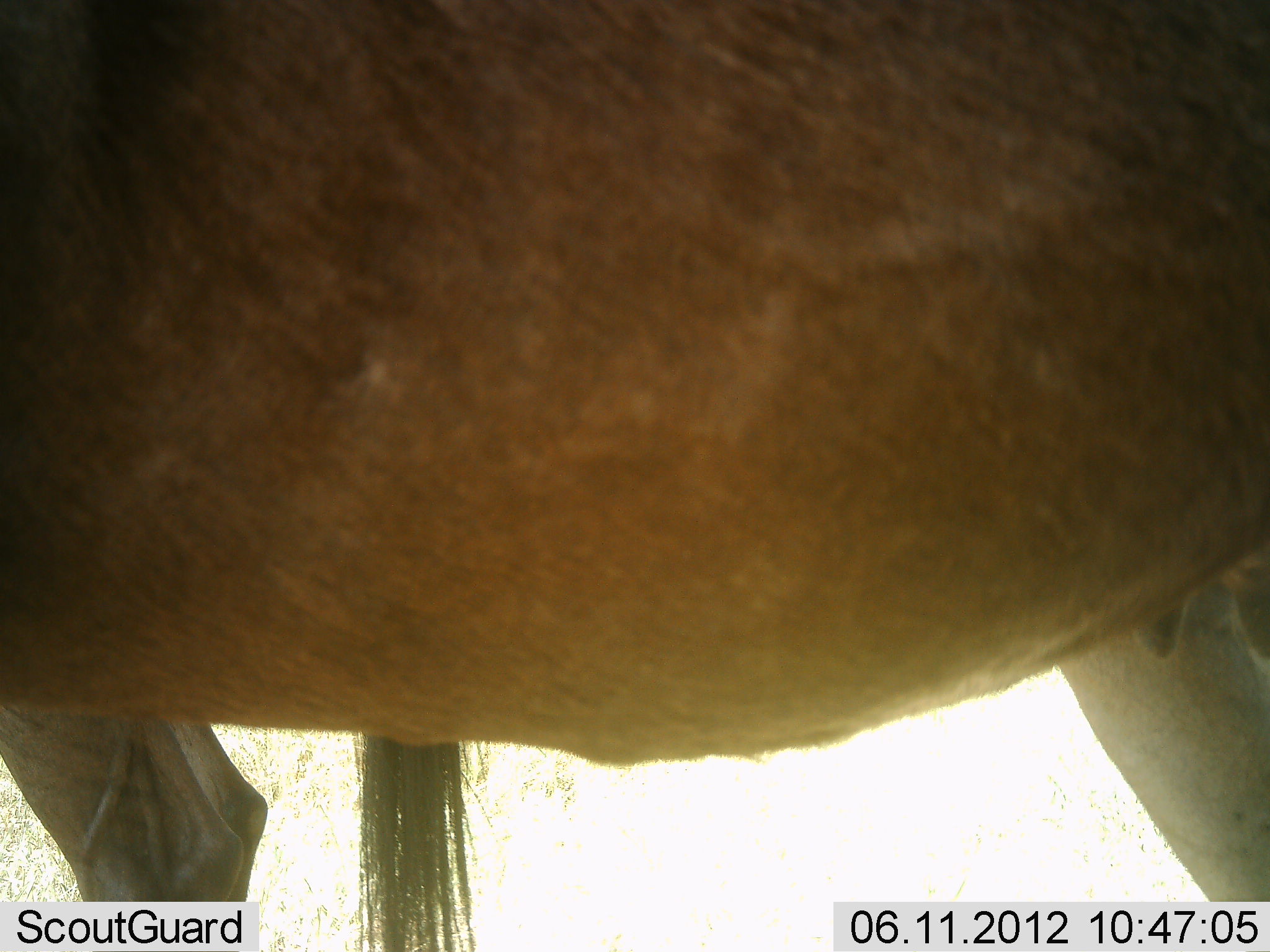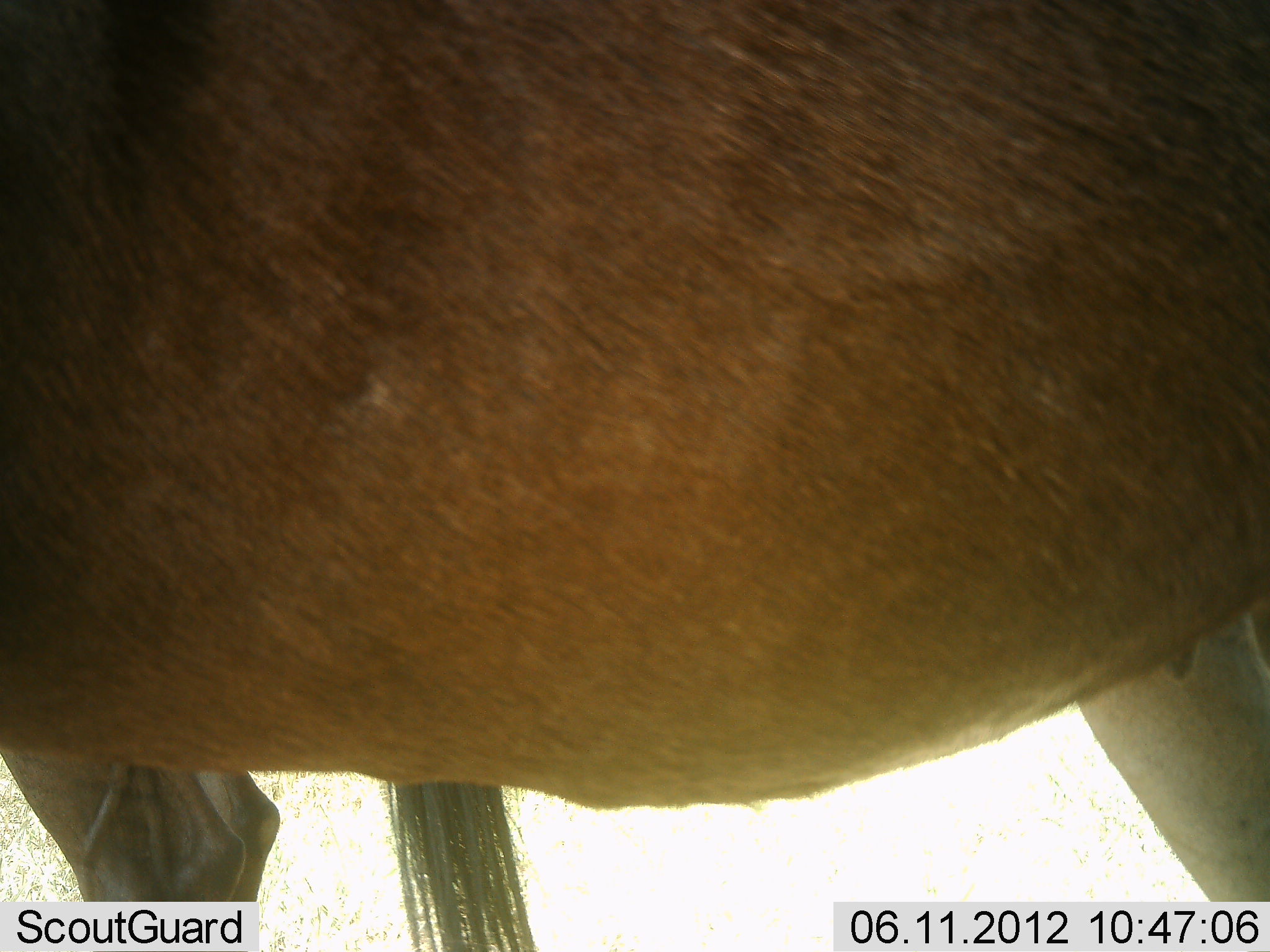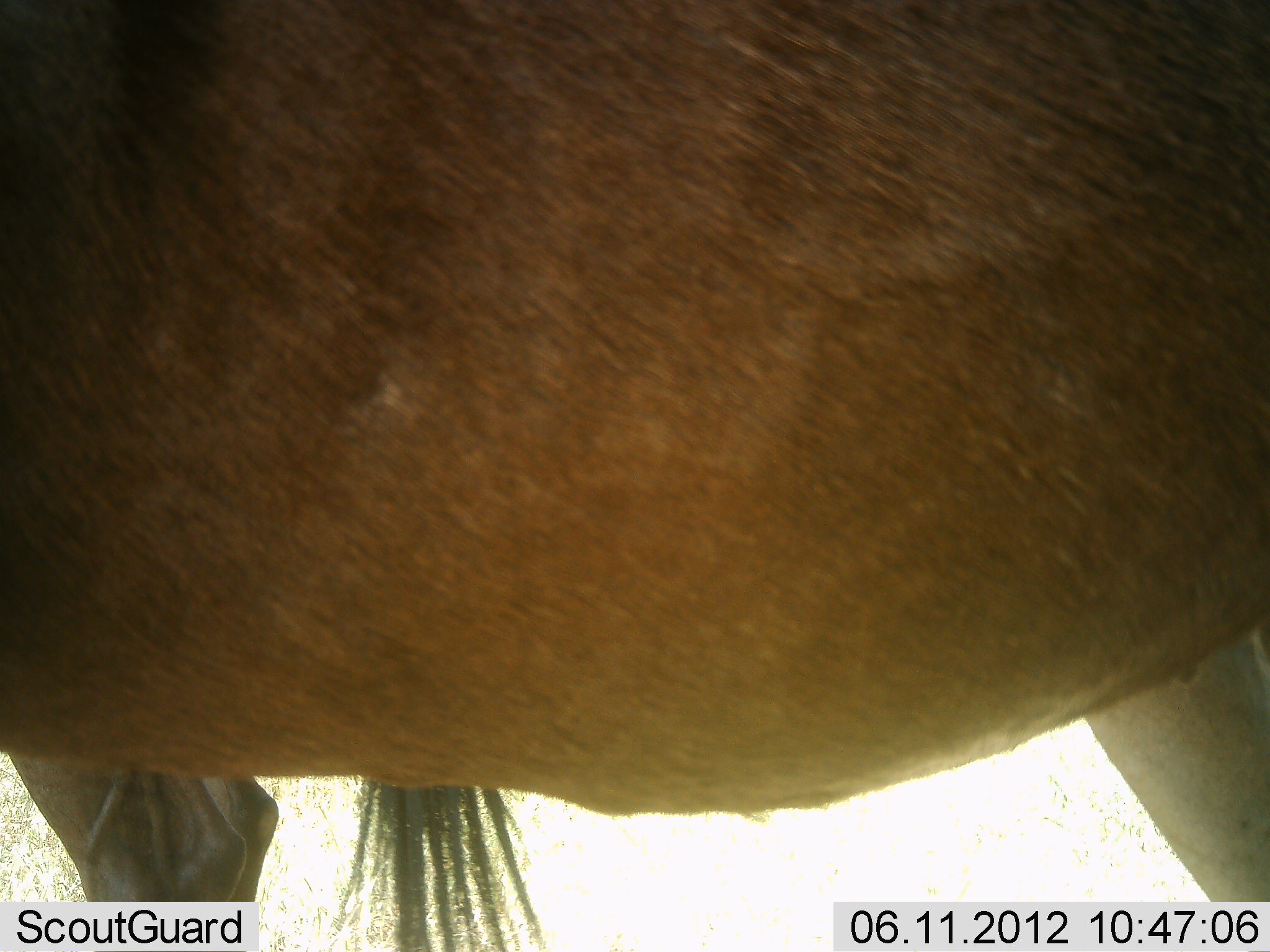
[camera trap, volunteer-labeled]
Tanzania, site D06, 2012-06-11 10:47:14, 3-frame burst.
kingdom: Animalia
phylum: Chordata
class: Mammalia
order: Artiodactyla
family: Bovidae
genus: Connochaetes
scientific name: Connochaetes taurinus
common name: blue wildebeest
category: wildebeest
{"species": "wildebeest (blue wildebeest) (Connochaetes taurinus)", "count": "2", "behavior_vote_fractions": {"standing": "100%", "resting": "11%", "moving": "0%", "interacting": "0%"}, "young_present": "0%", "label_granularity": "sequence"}